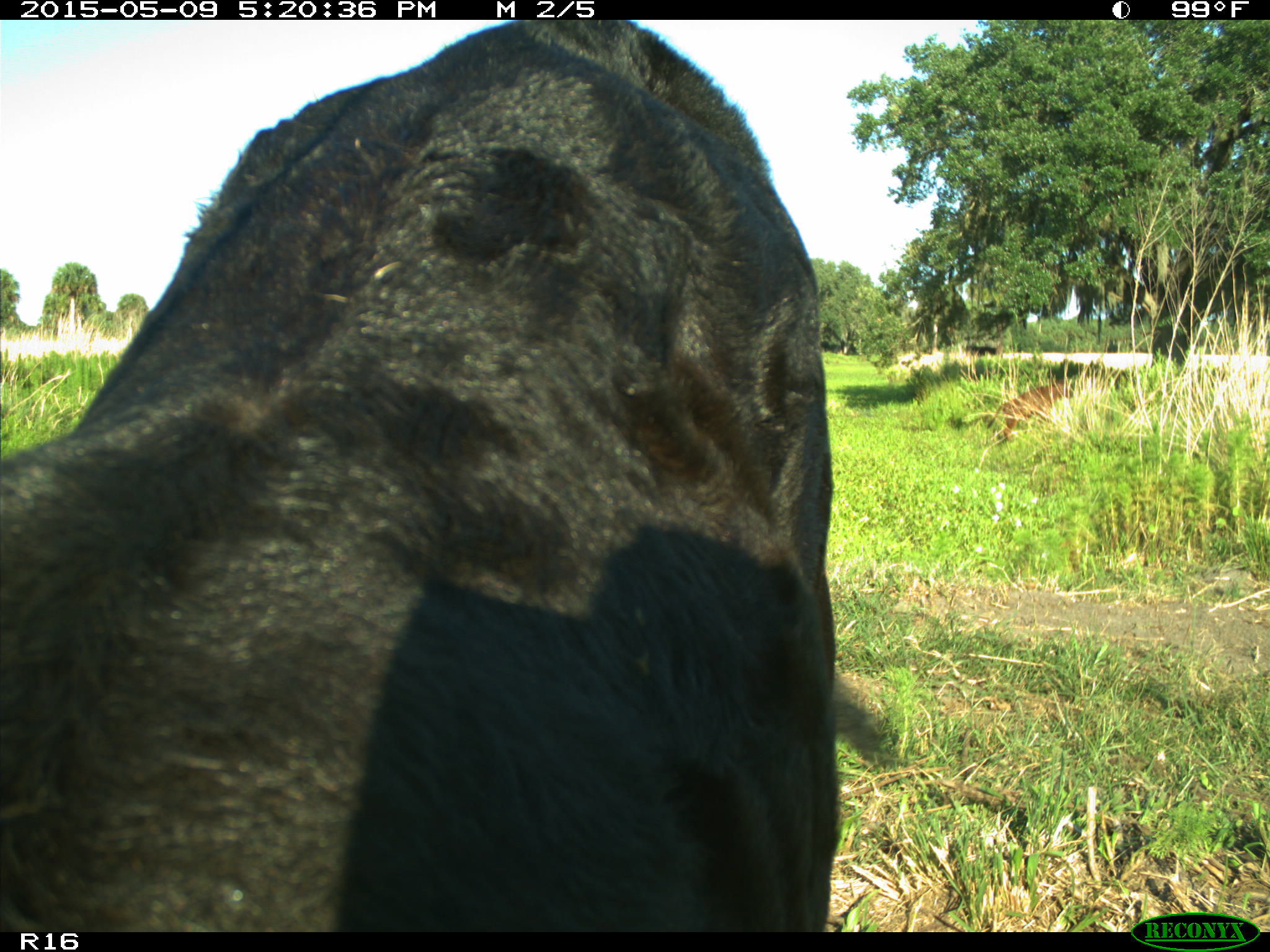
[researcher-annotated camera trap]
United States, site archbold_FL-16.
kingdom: Animalia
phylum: Chordata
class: Mammalia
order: Artiodactyla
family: Suidae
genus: Sus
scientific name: Sus scrofa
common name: wild boar